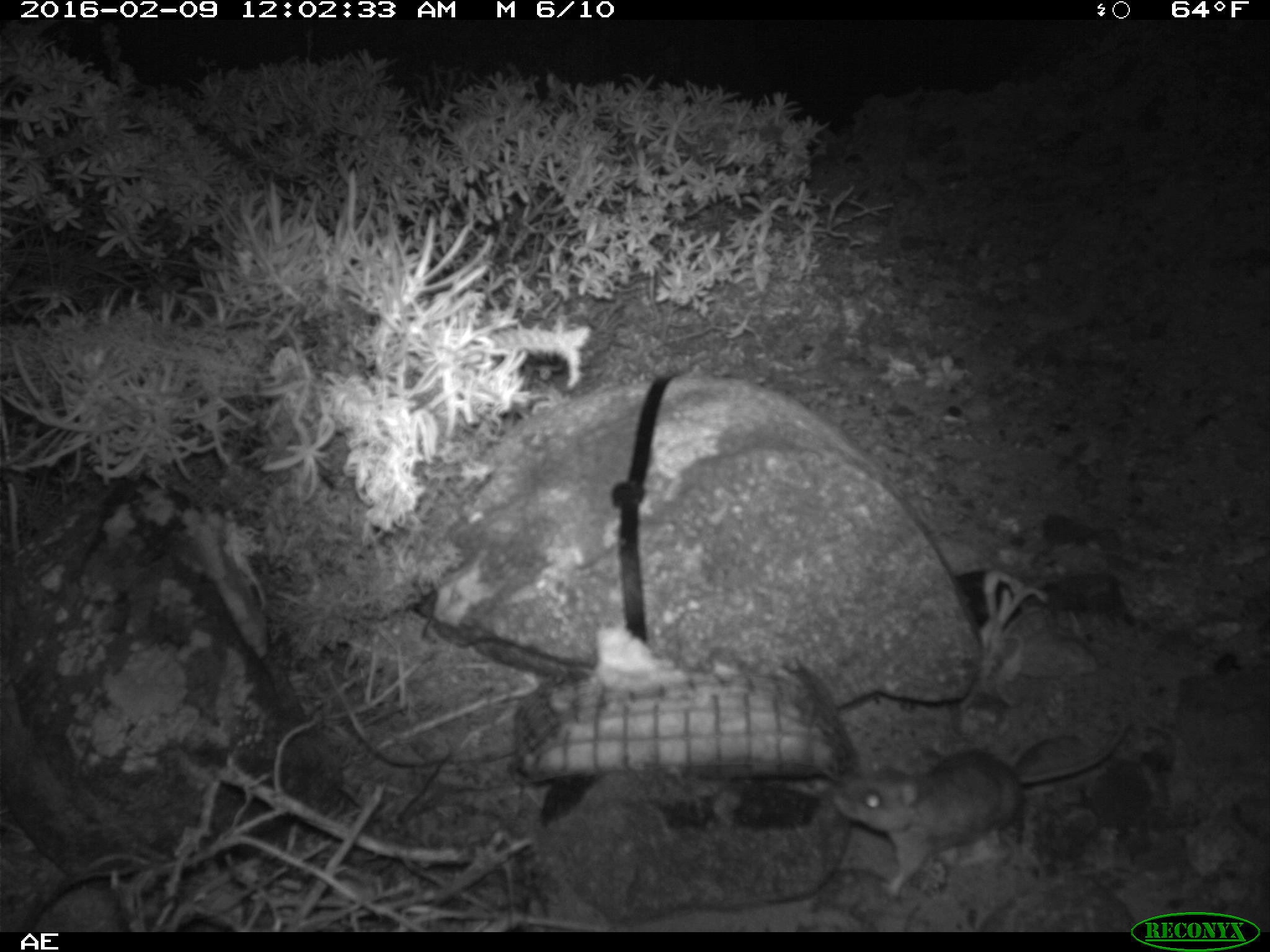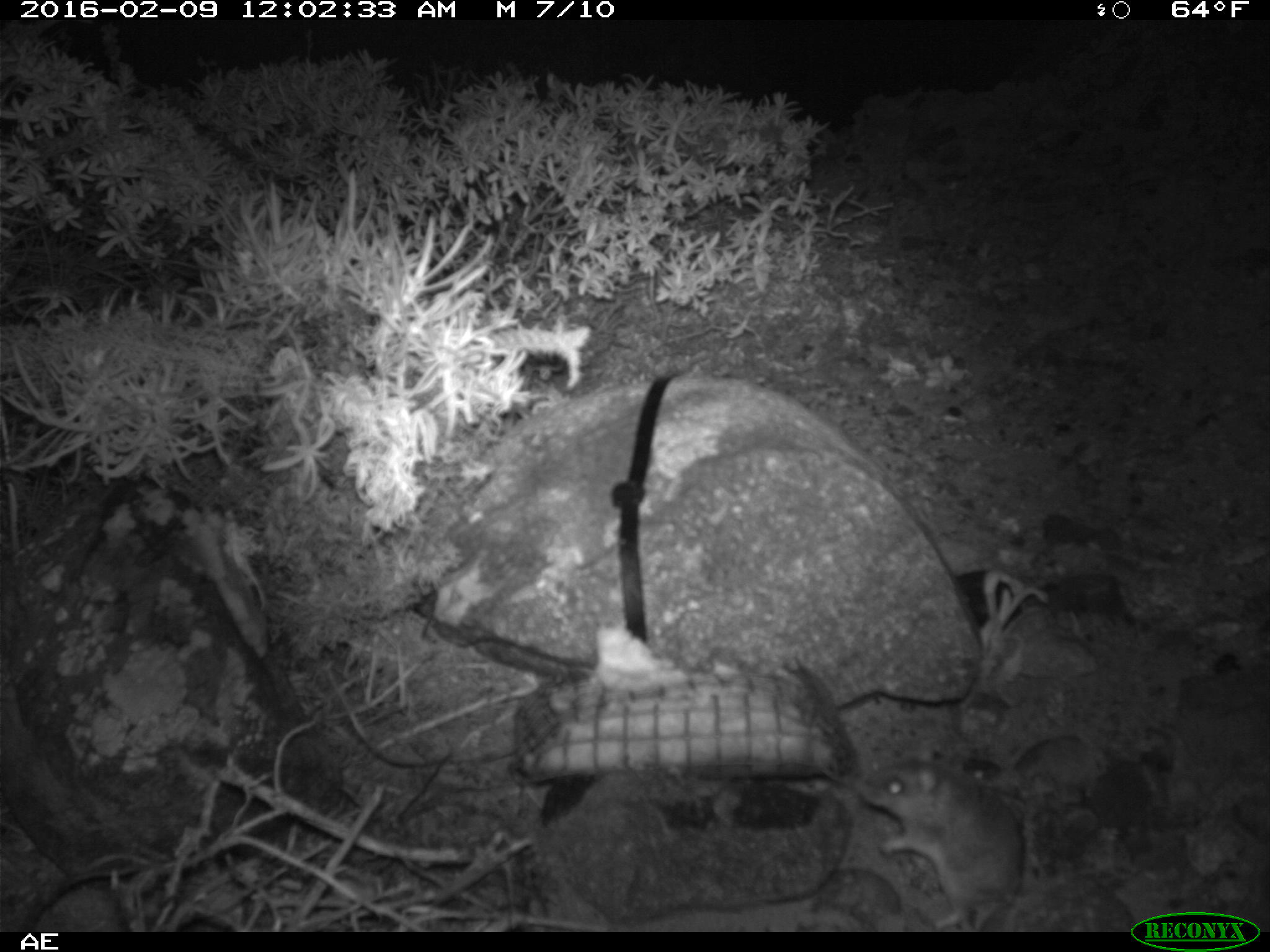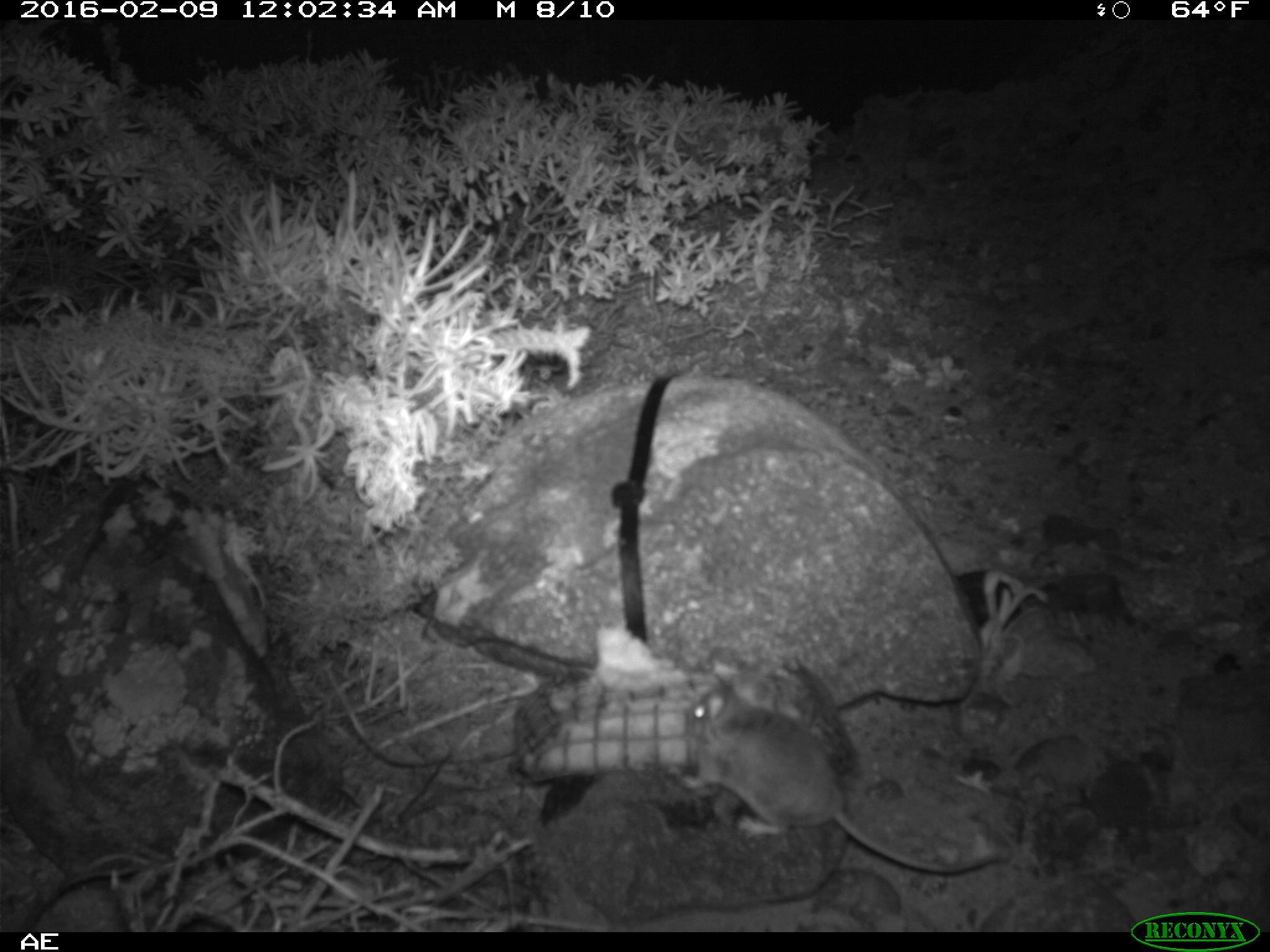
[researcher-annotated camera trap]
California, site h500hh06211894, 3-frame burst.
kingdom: Animalia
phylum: Chordata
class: Mammalia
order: Rodentia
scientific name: Rodentia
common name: rodent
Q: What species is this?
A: Rodent (Rodentia).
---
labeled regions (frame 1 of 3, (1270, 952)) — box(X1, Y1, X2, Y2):
rodent: box(828, 709, 1138, 897)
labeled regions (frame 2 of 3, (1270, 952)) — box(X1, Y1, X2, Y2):
rodent: box(858, 744, 1023, 932)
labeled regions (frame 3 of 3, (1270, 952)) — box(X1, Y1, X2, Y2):
rodent: box(678, 680, 996, 873)